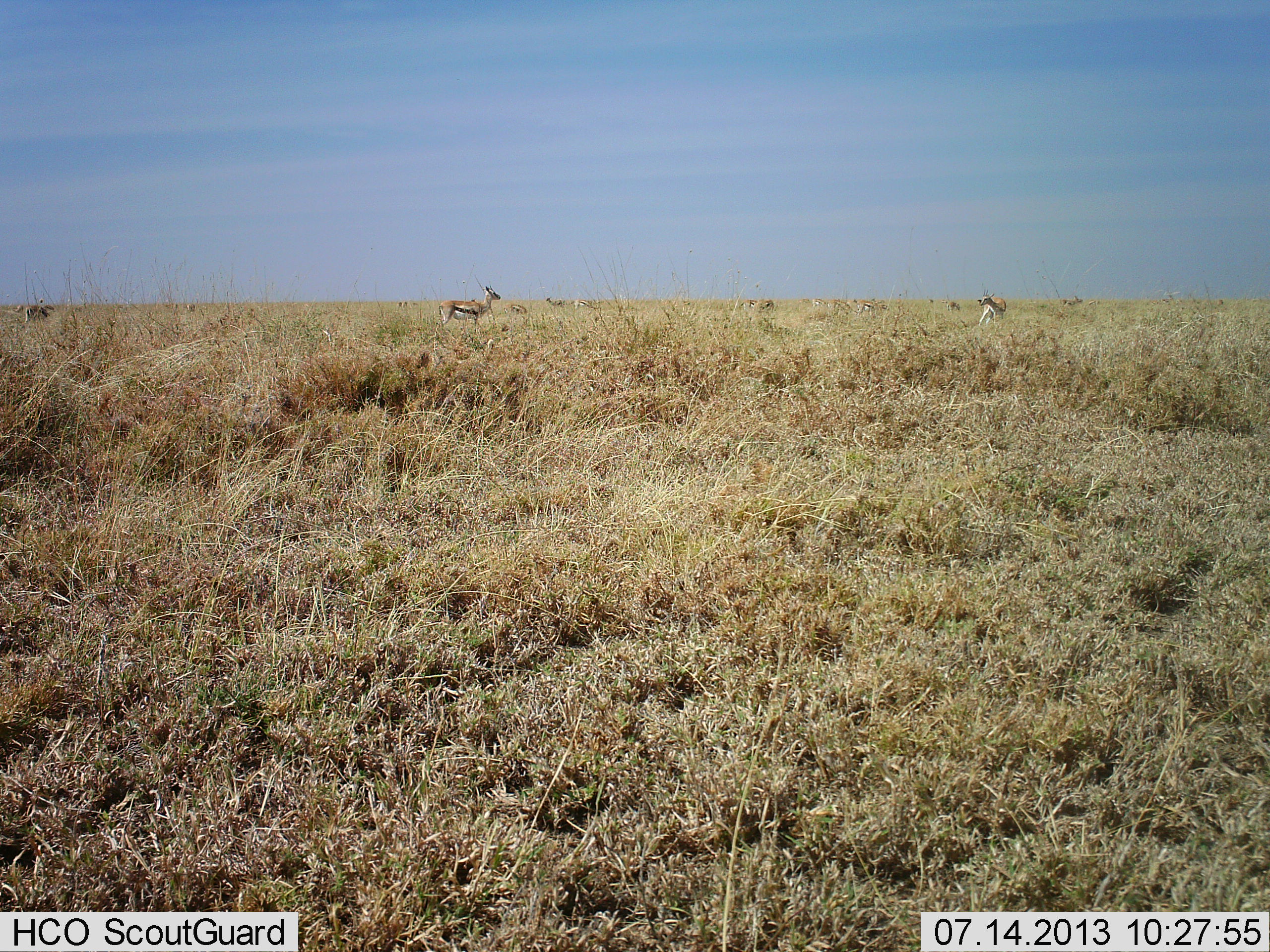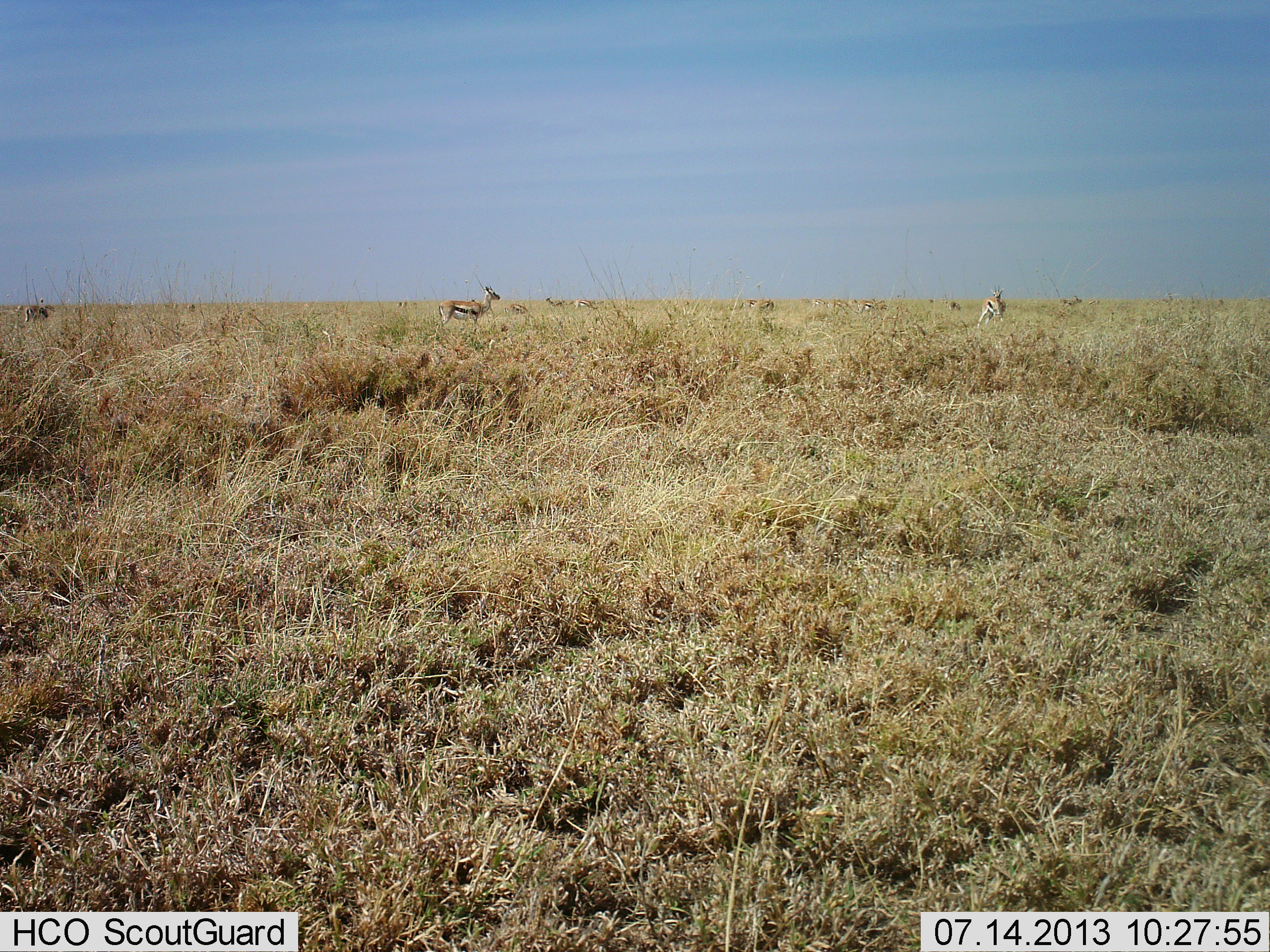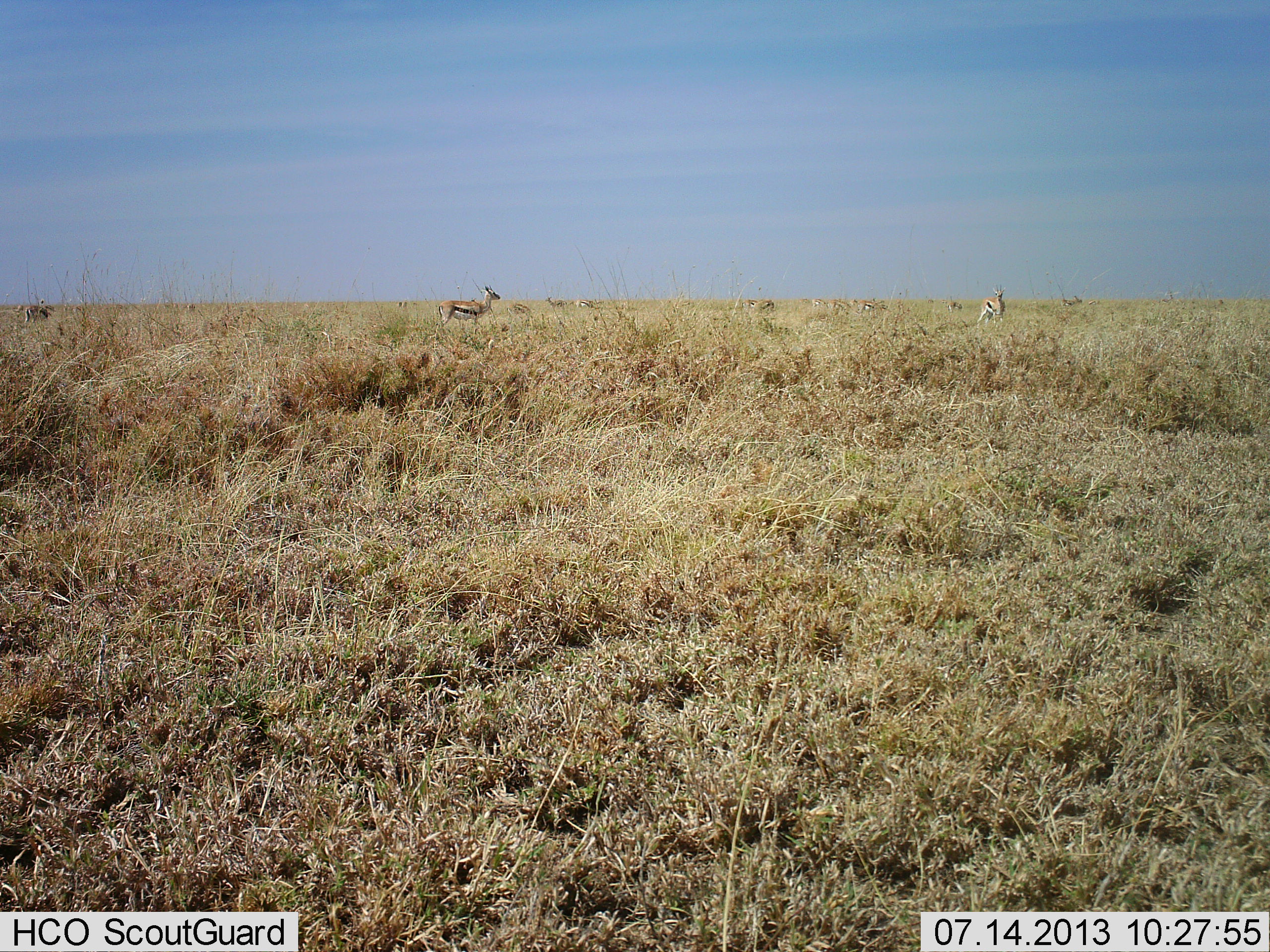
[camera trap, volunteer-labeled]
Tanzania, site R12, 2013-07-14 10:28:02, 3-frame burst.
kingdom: Animalia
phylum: Chordata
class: Mammalia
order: Artiodactyla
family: Bovidae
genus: Eudorcas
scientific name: Eudorcas thomsonii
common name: thomson's gazelle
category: gazellethomsons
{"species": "gazellethomsons (thomson's gazelle) (Eudorcas thomsonii)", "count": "5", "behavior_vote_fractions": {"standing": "100%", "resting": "0%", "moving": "19%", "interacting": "0%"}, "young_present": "6%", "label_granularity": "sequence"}